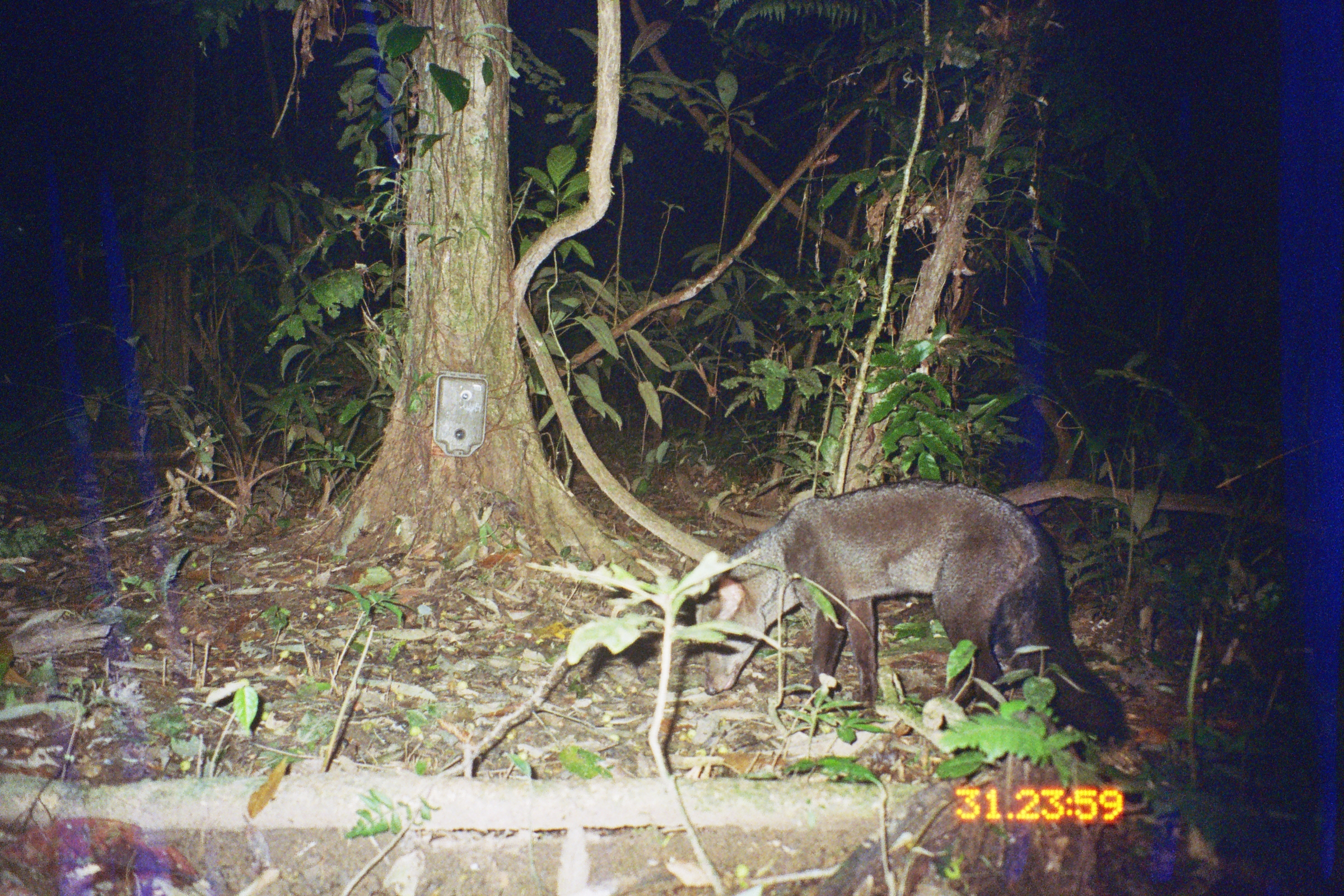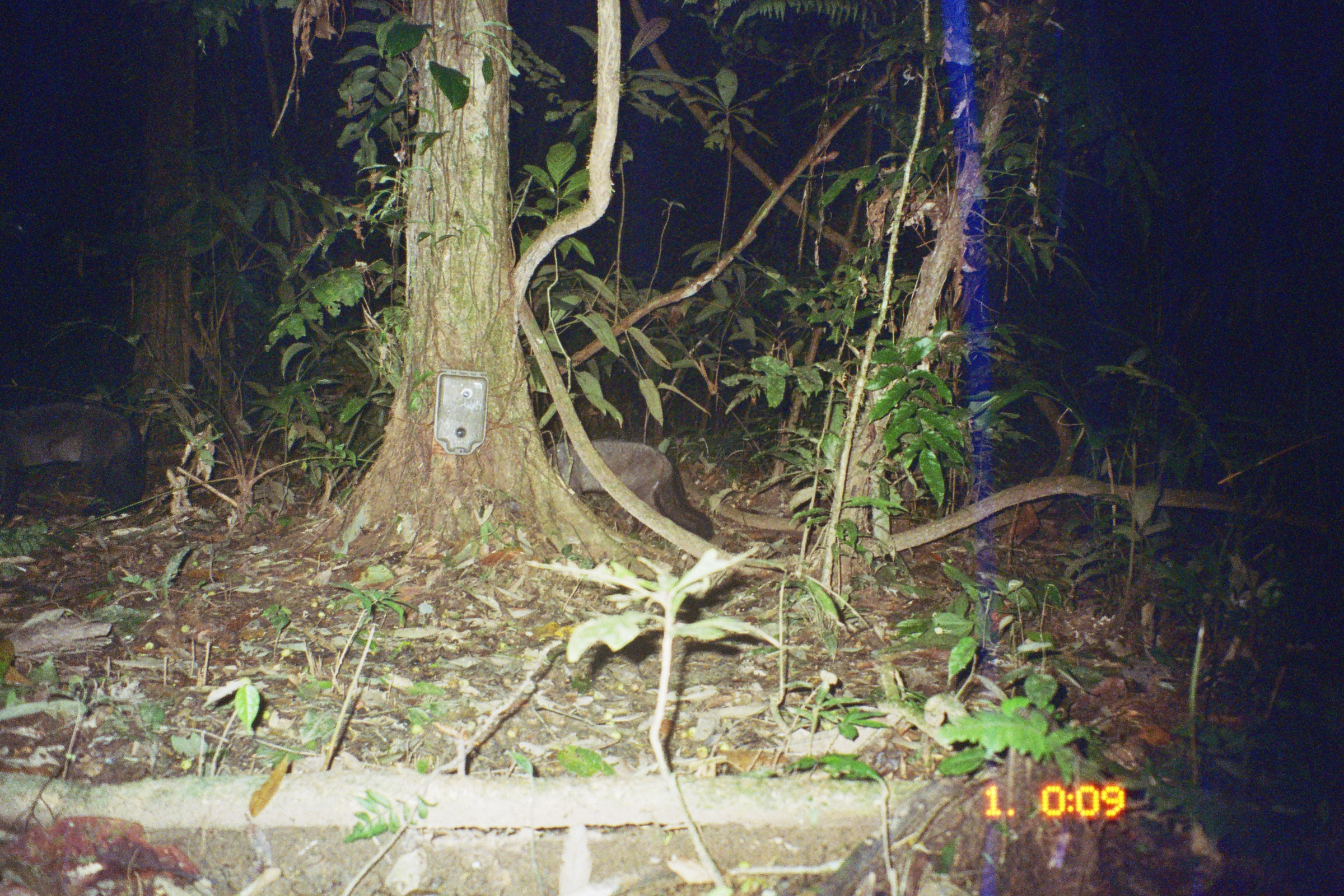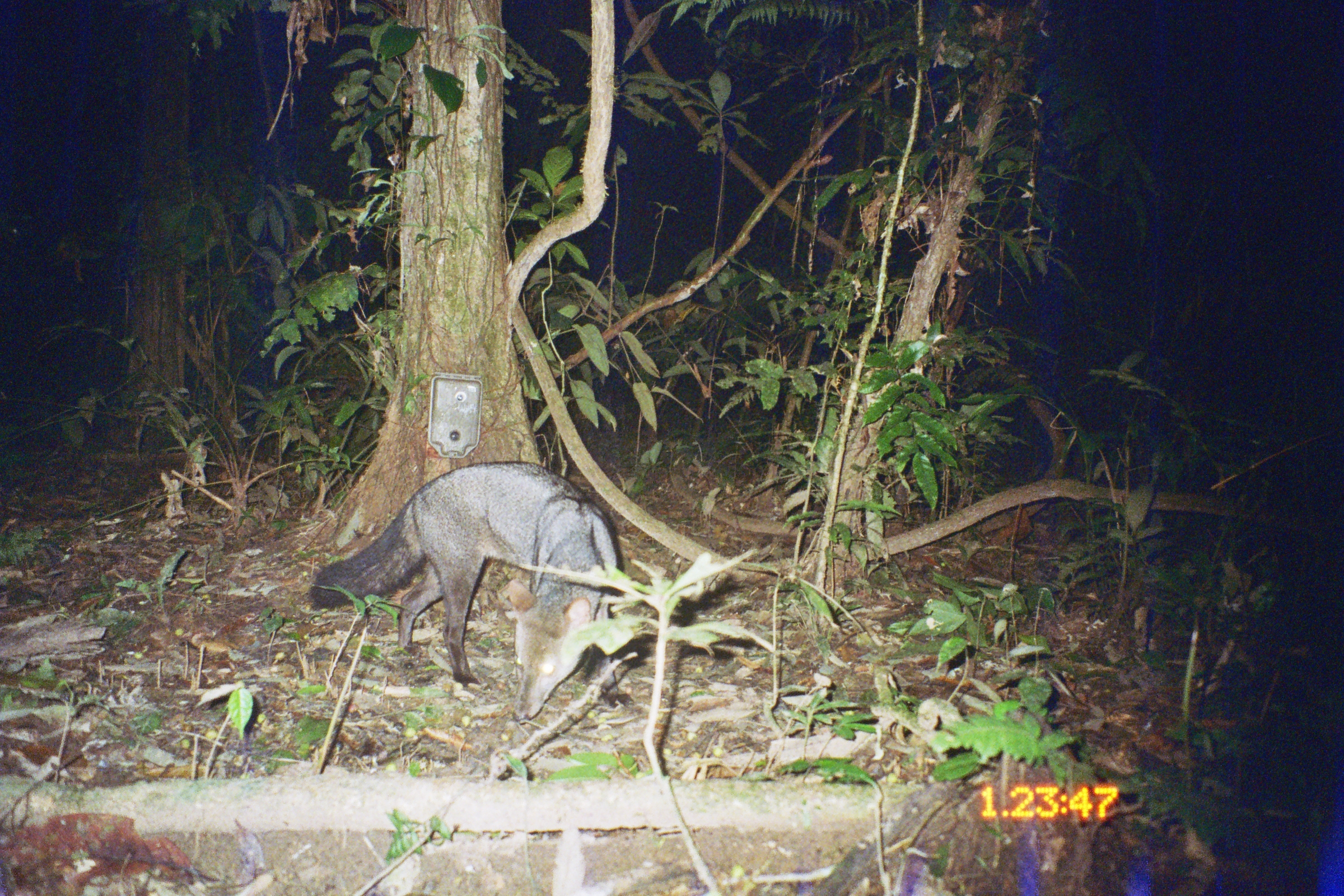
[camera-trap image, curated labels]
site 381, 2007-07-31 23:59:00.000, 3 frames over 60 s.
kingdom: Animalia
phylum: Chordata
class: Mammalia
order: Carnivora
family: Canidae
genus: Atelocynus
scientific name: Atelocynus microtis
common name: short-eared dog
Atelocynus microtis (short-eared dog).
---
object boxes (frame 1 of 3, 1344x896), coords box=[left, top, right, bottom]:
atelocynus microtis: box=[691, 475, 1131, 749]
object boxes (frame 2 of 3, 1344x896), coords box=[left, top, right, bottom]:
atelocynus microtis: box=[539, 437, 714, 544]; box=[0, 399, 142, 513]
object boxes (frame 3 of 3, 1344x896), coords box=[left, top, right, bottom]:
atelocynus microtis: box=[304, 459, 632, 725]